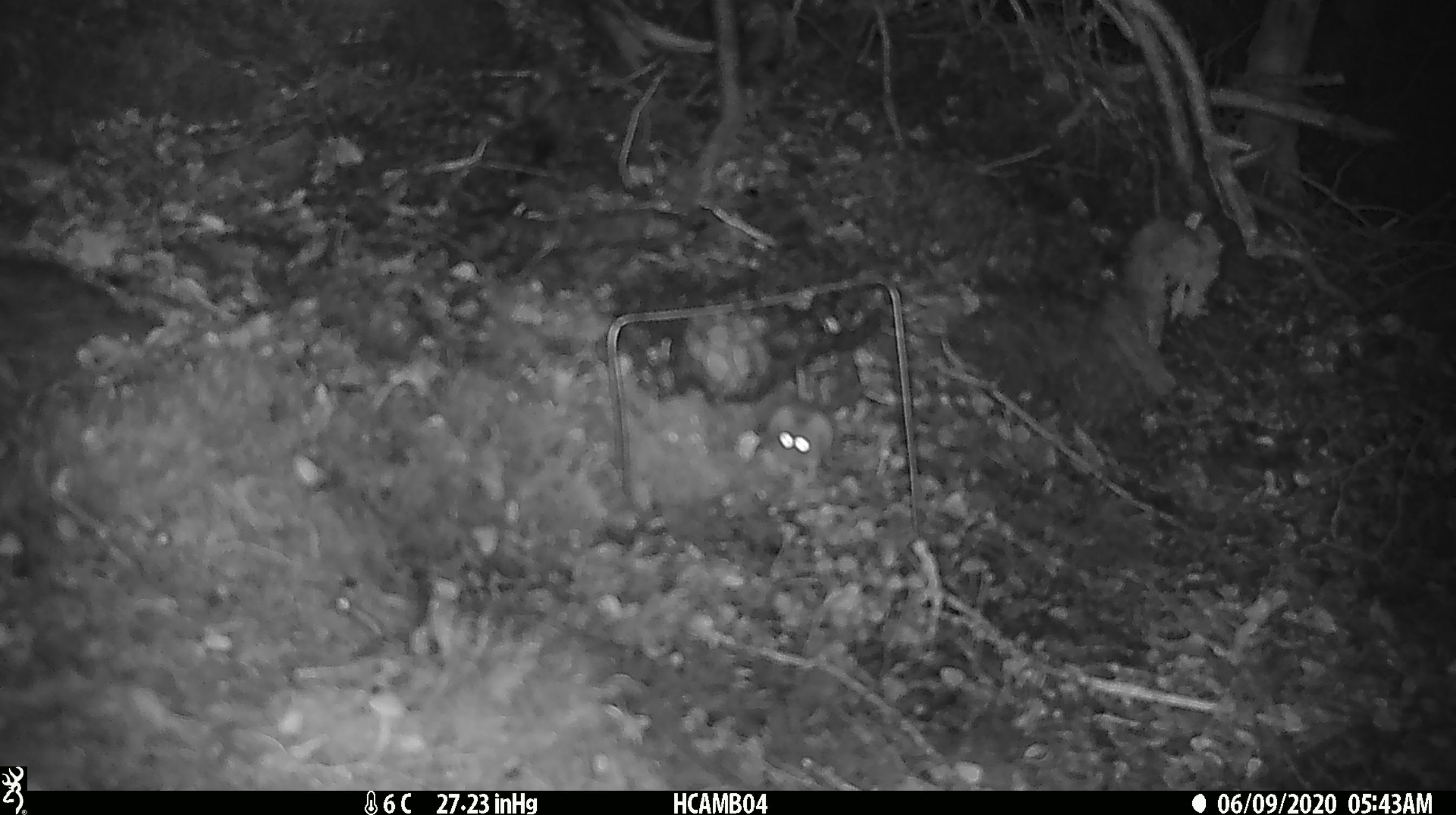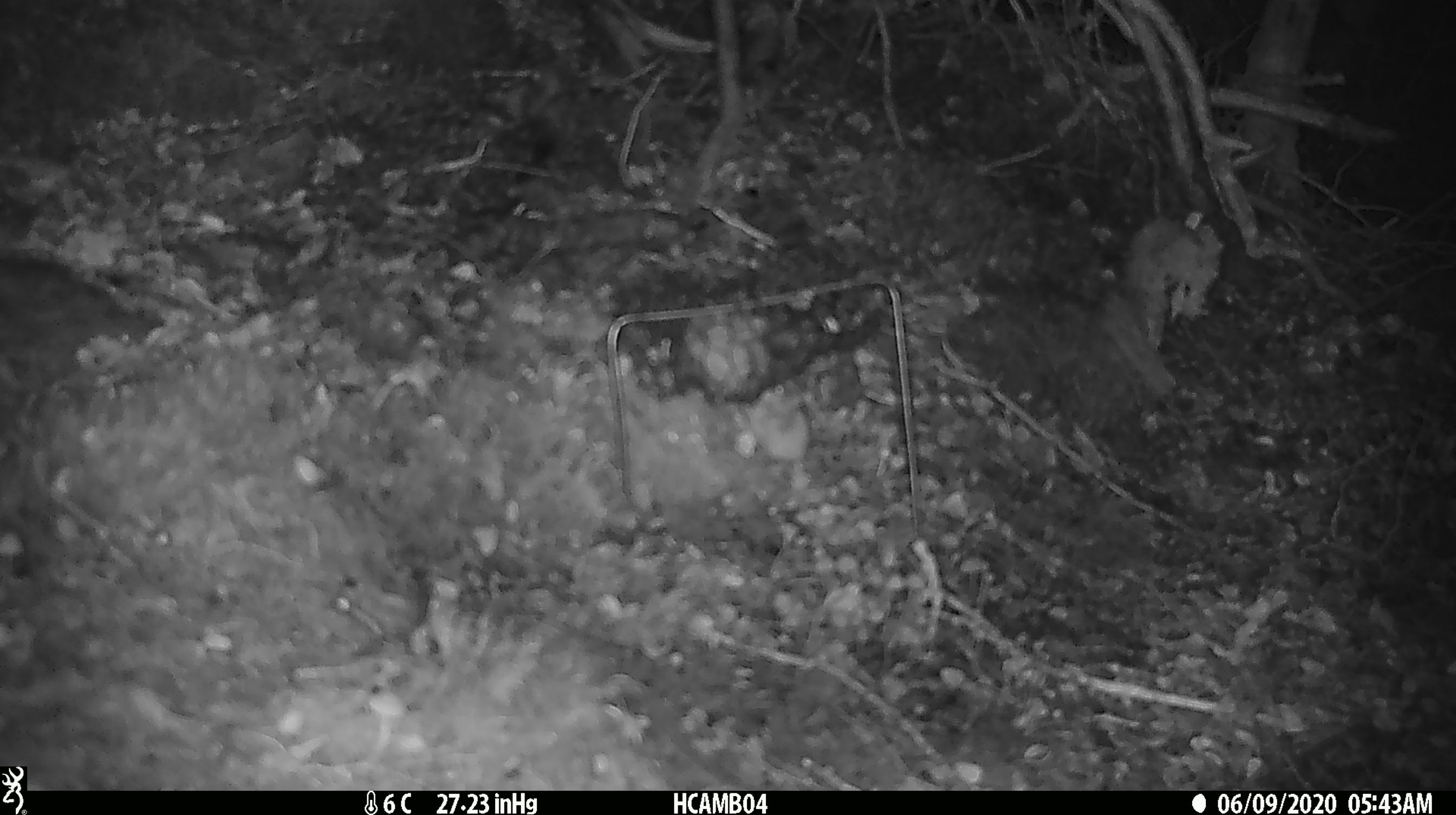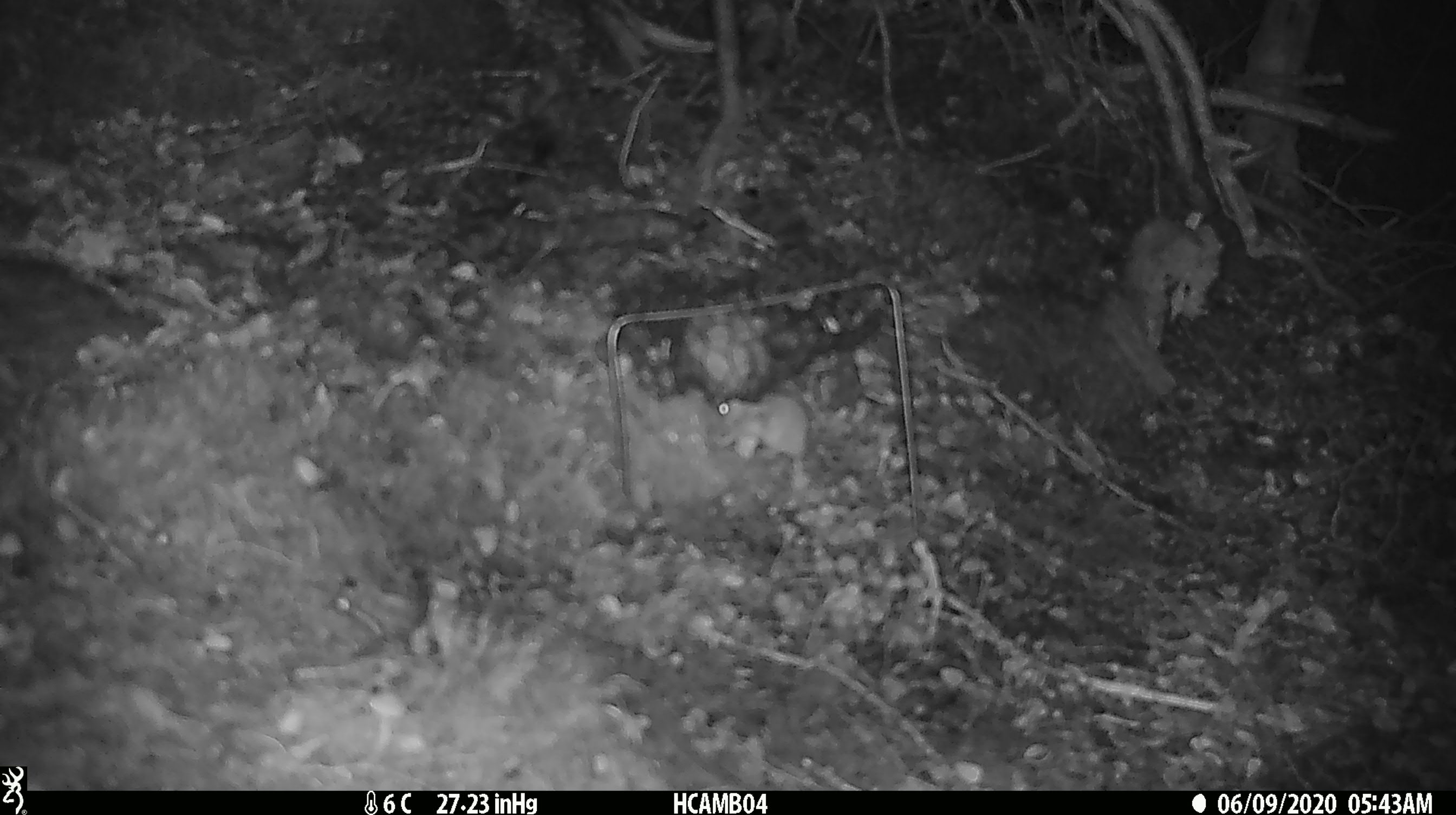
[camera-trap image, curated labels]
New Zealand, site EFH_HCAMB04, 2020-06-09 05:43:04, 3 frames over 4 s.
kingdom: Animalia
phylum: Chordata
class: Mammalia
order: Rodentia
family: Muridae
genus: Mus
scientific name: Mus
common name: mouse